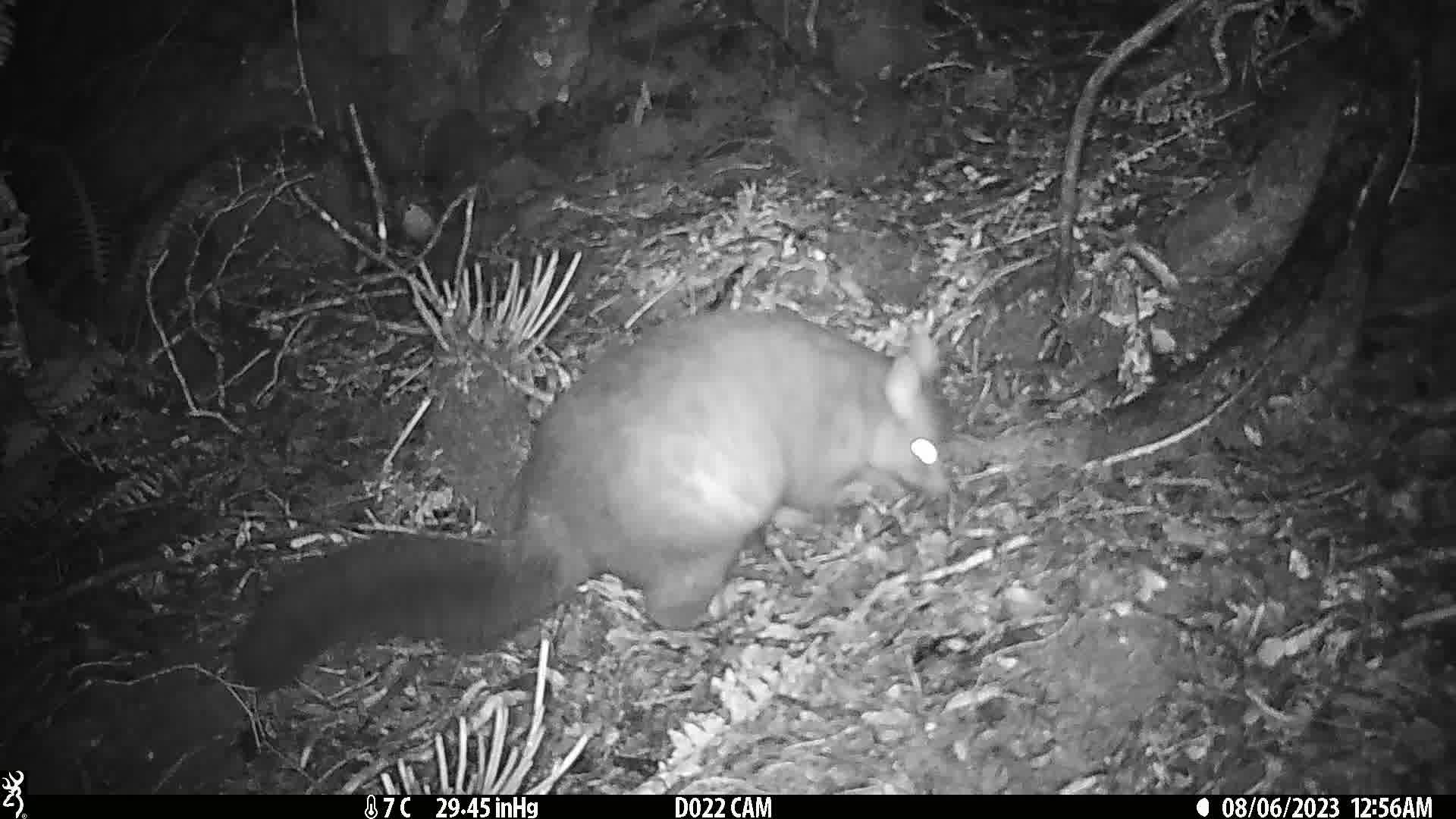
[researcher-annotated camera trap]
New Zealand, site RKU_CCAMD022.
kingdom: Animalia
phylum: Chordata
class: Mammalia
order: Diprotodontia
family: Phalangeridae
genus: Trichosurus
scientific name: Trichosurus vulpecula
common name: common brushtail possum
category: possum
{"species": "possum (common brushtail possum) (Trichosurus vulpecula)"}